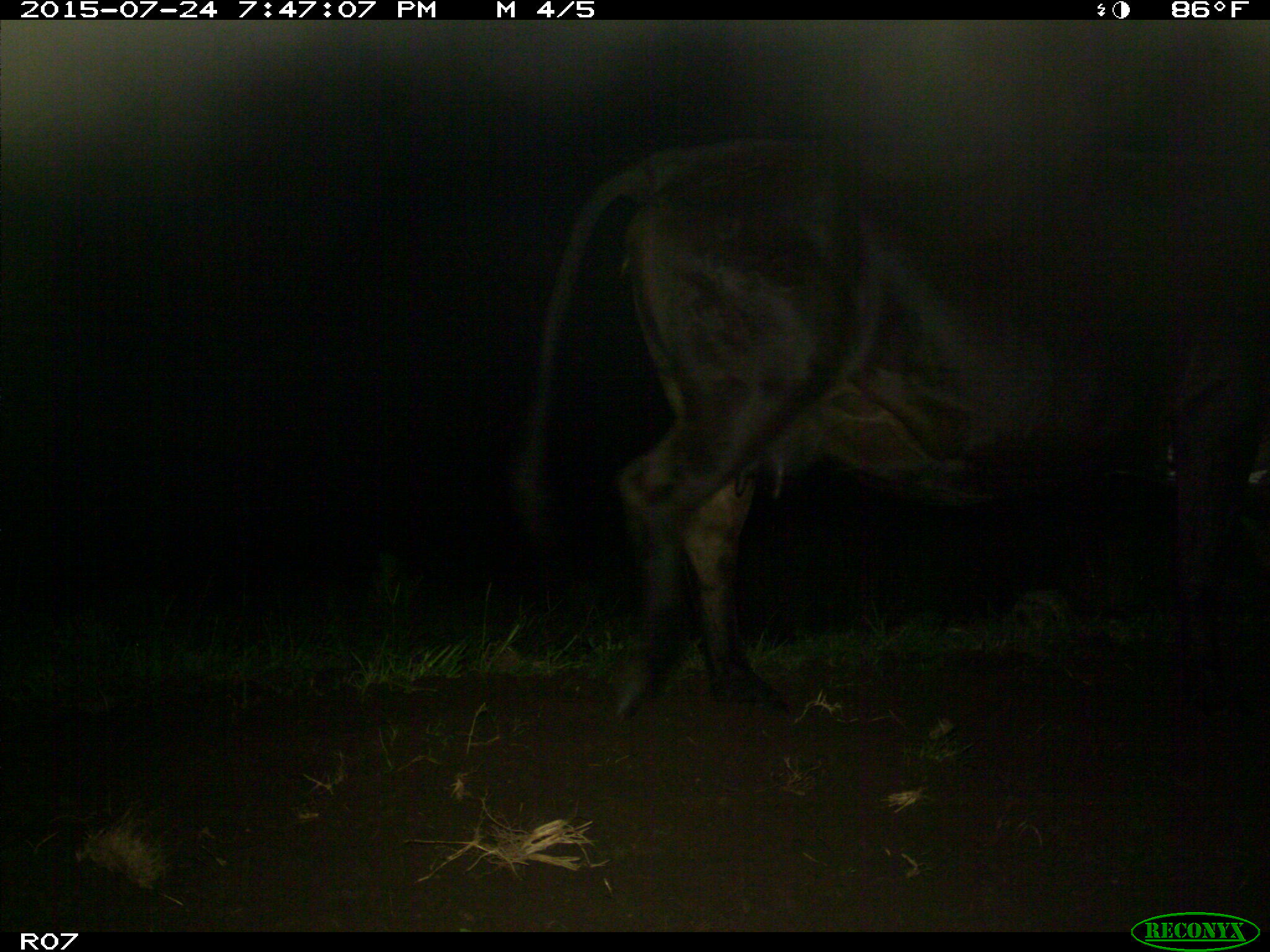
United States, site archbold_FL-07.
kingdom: Animalia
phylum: Chordata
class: Mammalia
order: Artiodactyla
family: Bovidae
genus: Bos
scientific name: Bos taurus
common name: domestic cow